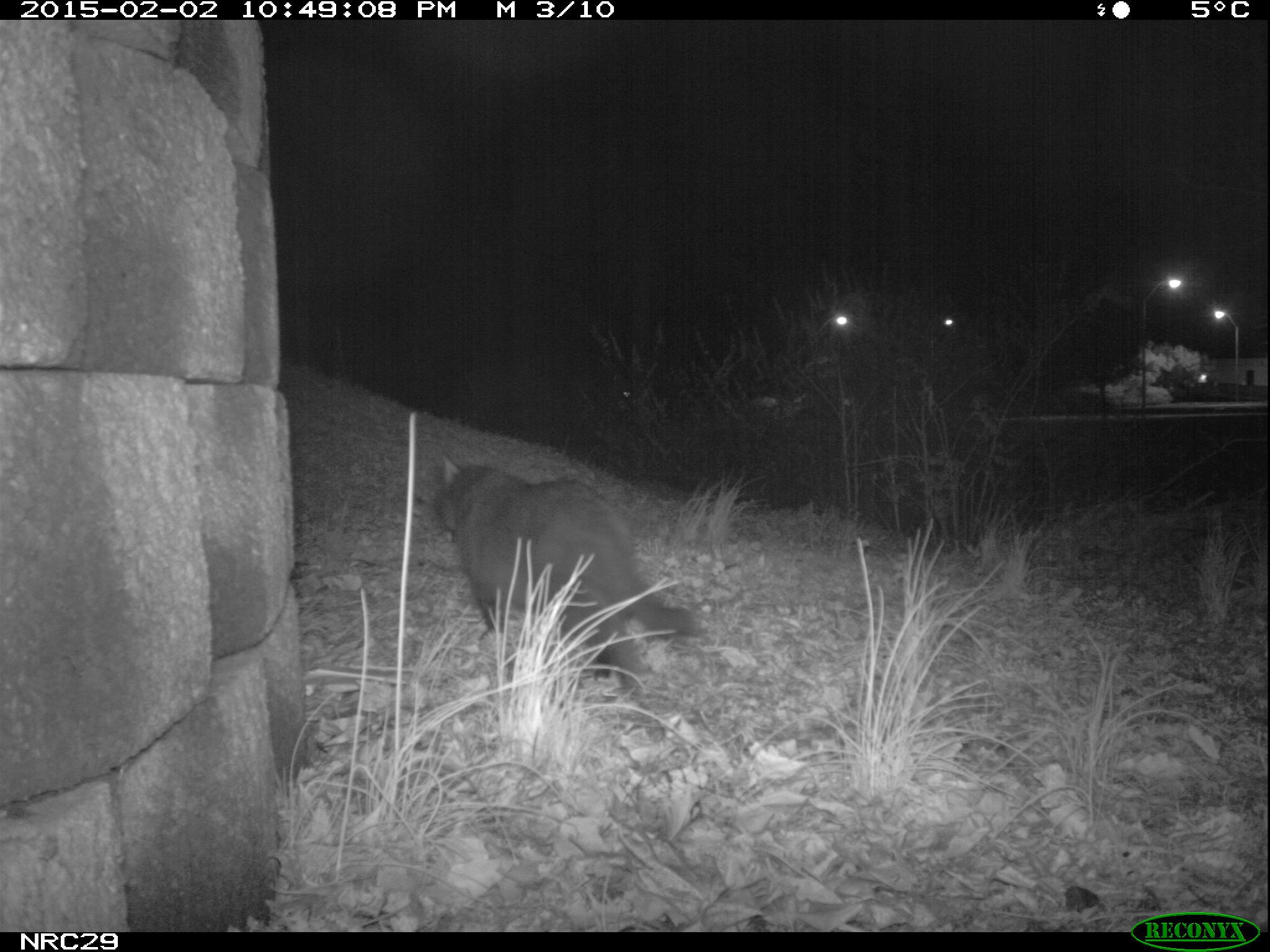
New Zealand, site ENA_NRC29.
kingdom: Animalia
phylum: Chordata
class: Mammalia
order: Carnivora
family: Felidae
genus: Felis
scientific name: Felis catus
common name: domestic cat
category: cat